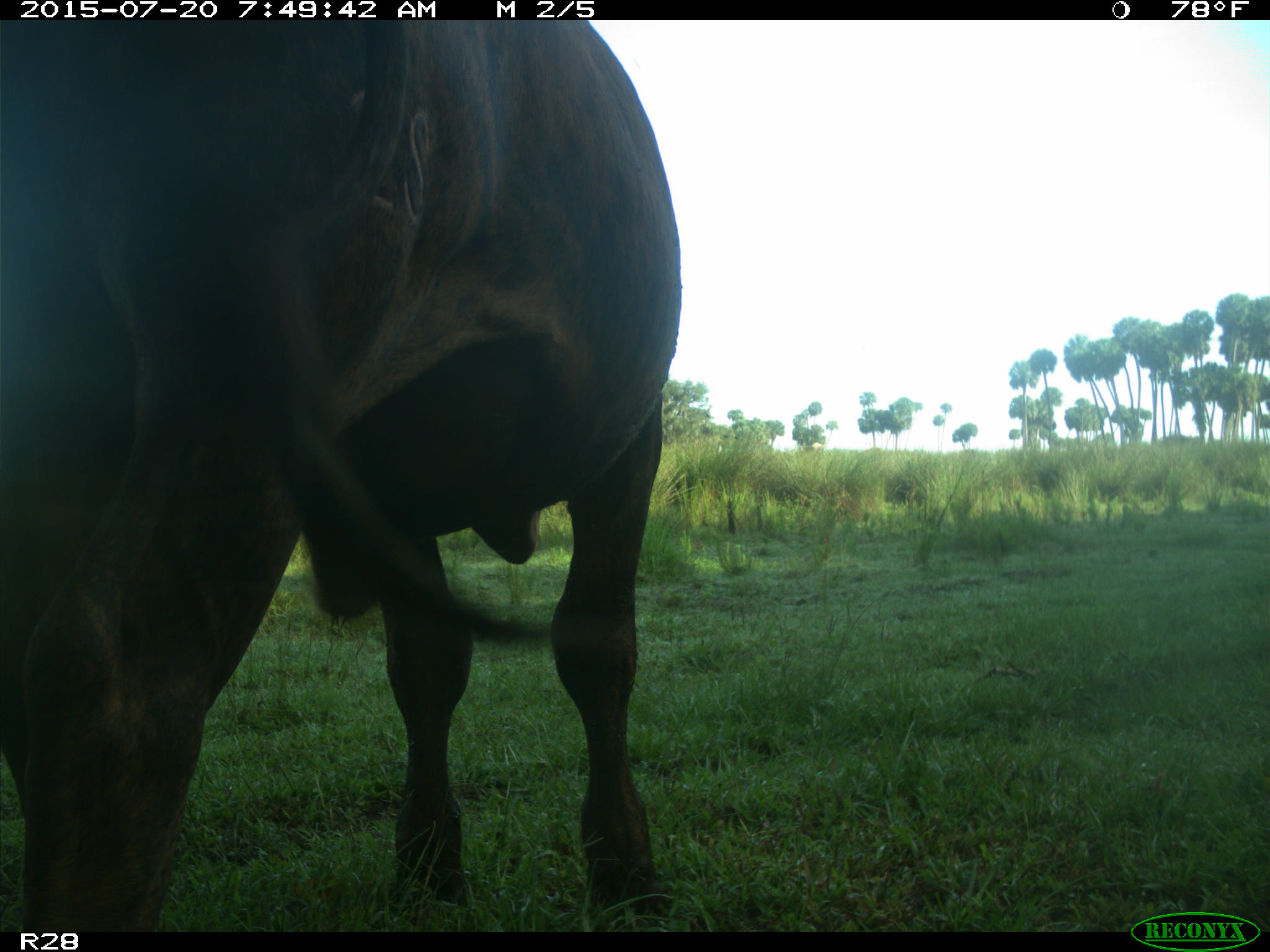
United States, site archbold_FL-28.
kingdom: Animalia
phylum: Chordata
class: Mammalia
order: Artiodactyla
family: Bovidae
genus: Bos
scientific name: Bos taurus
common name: domestic cow